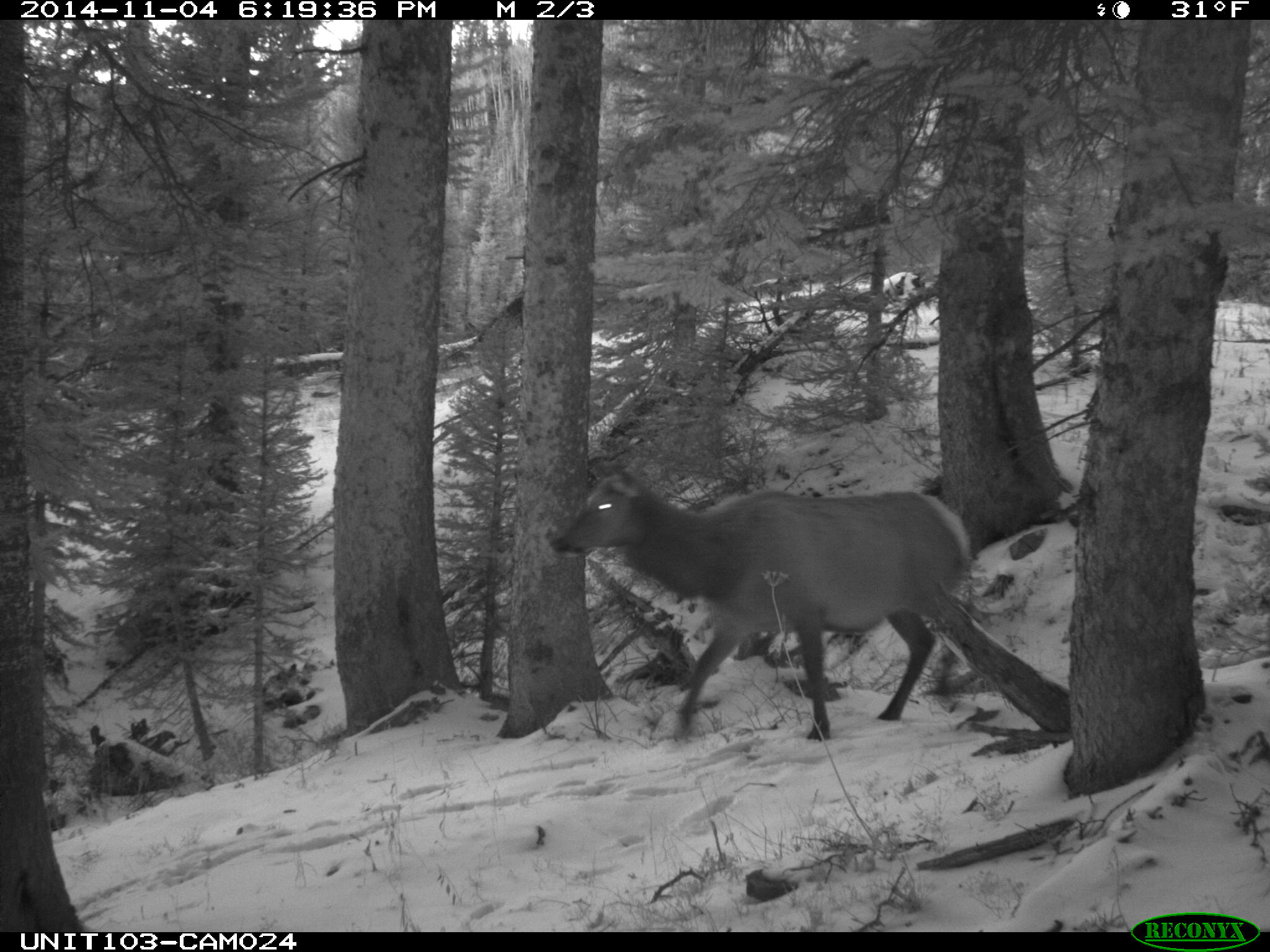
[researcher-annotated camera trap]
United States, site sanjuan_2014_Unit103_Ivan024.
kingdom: Animalia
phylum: Chordata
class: Mammalia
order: Artiodactyla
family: Cervidae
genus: Cervus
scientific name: Cervus elaphus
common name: red deer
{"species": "Cervus elaphus (red deer)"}